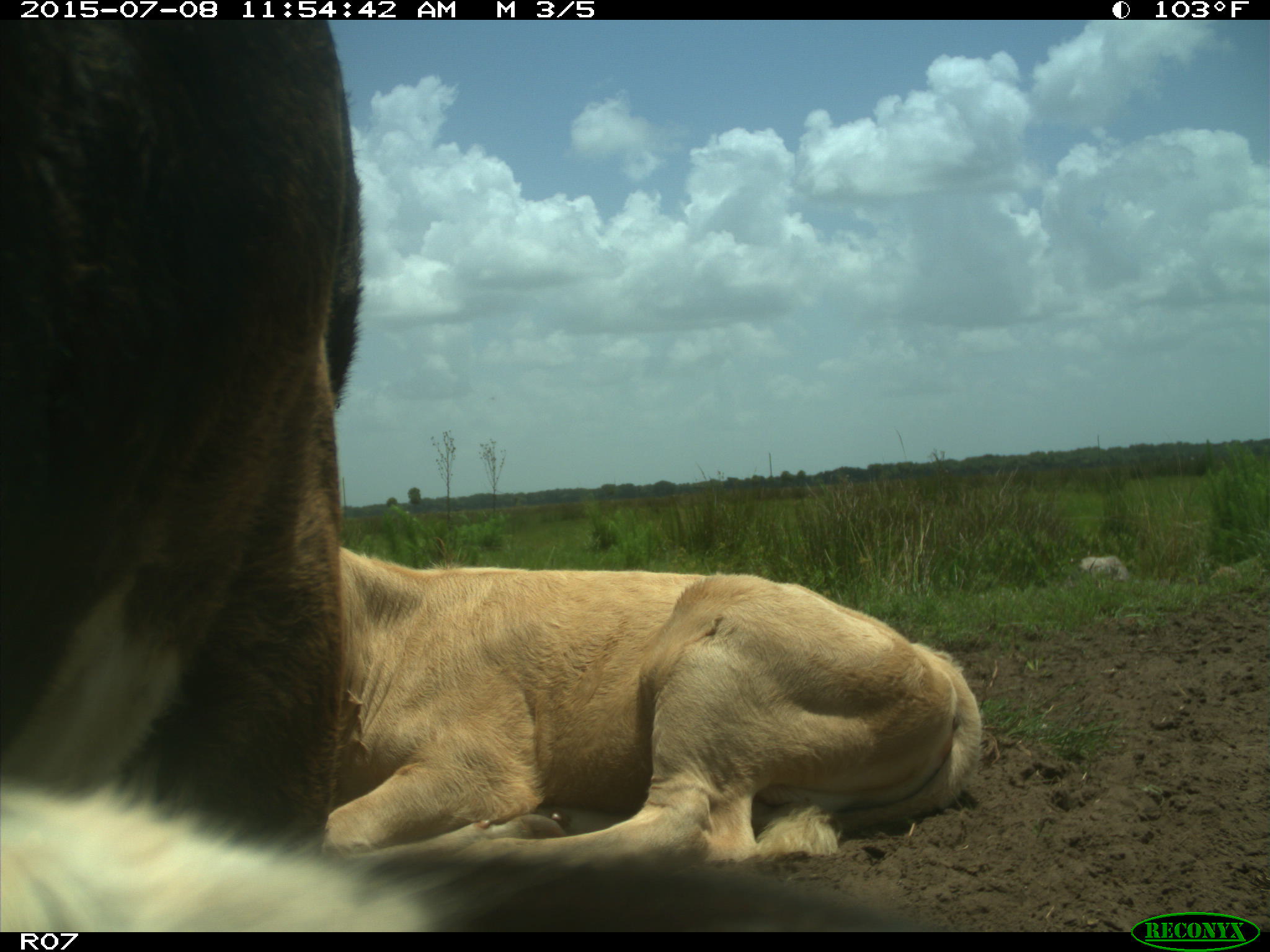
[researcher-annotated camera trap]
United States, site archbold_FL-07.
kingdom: Animalia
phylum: Chordata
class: Mammalia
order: Artiodactyla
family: Bovidae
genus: Bos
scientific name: Bos taurus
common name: domestic cow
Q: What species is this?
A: Bos taurus (domestic cow).